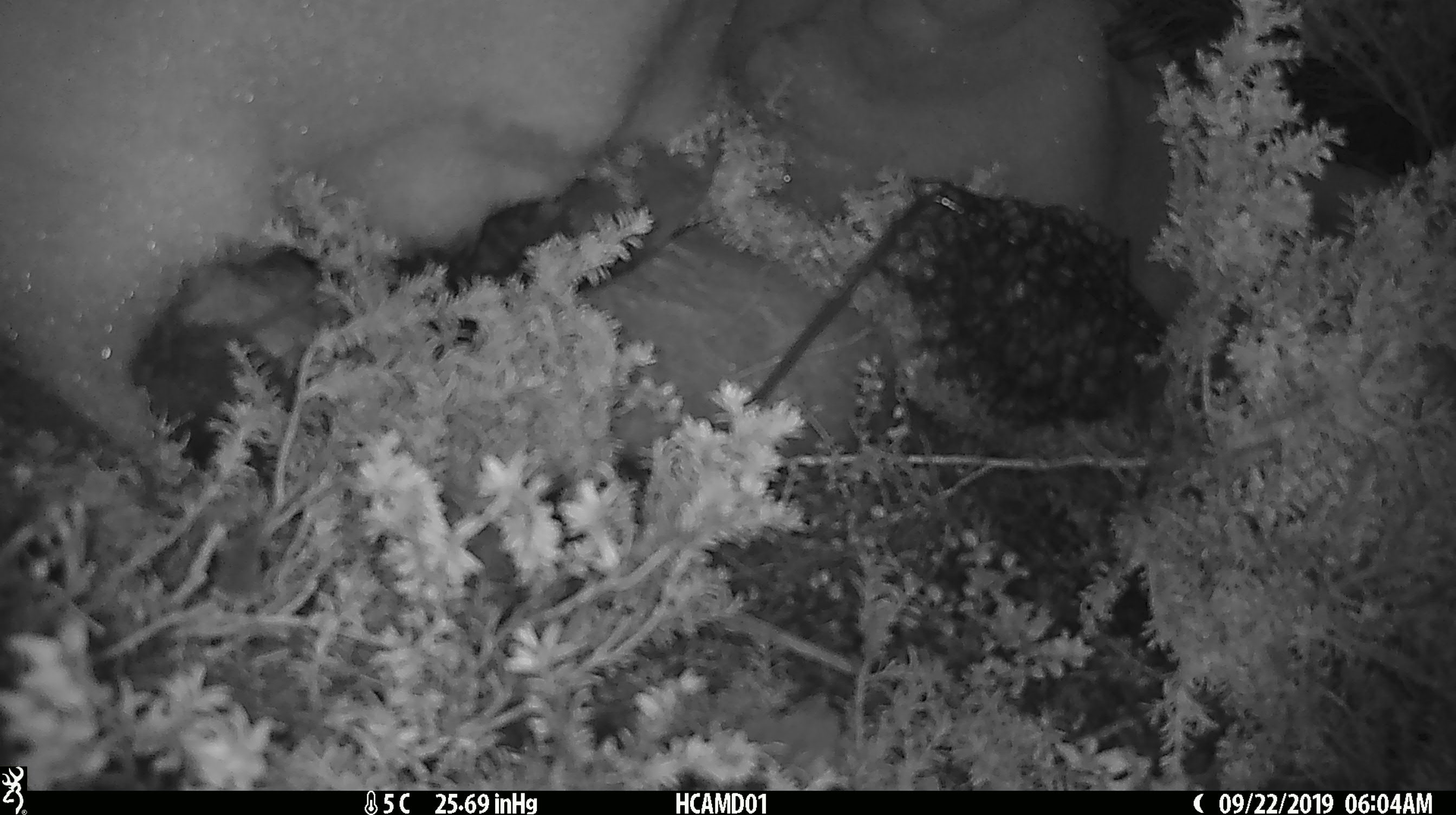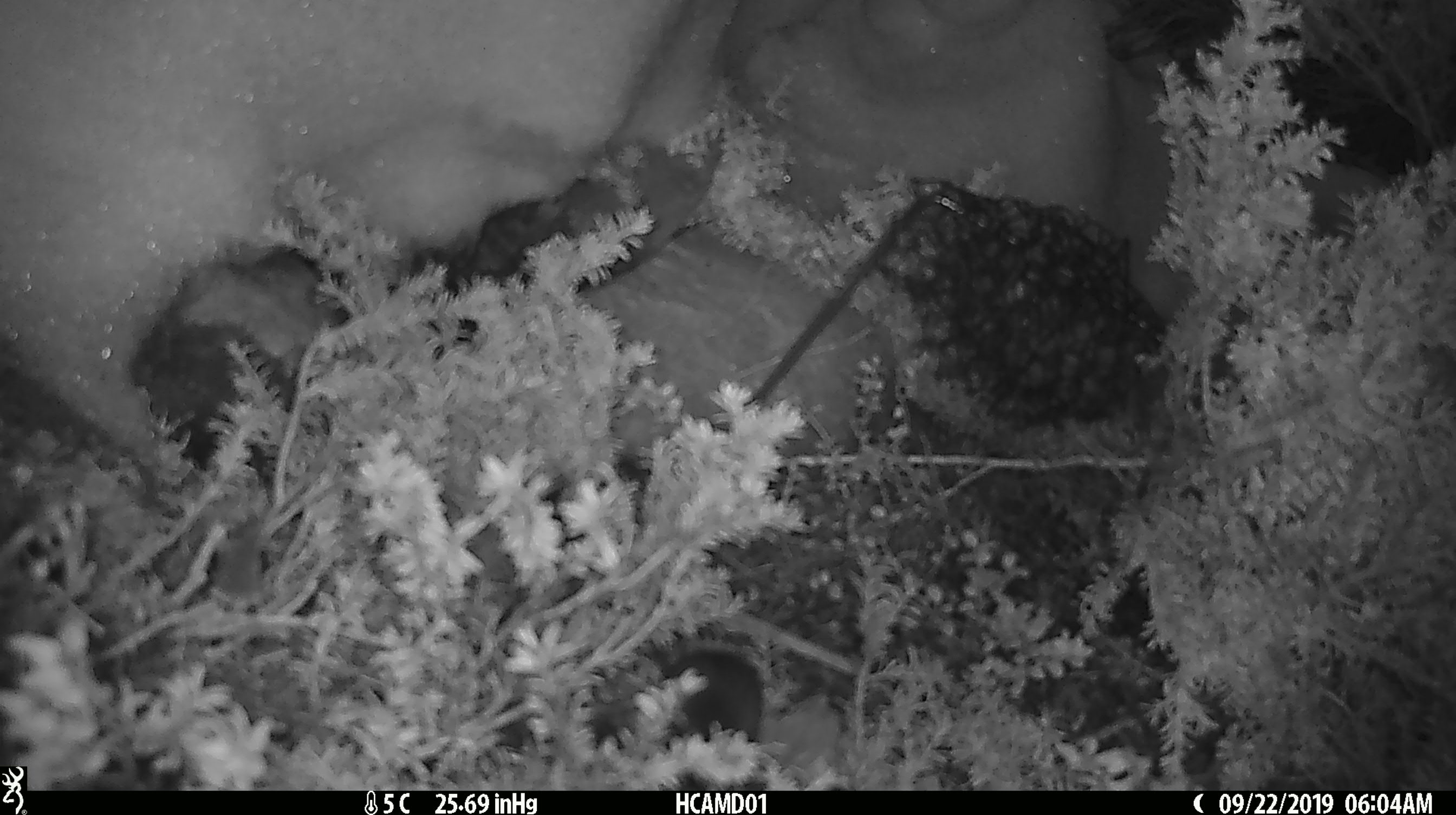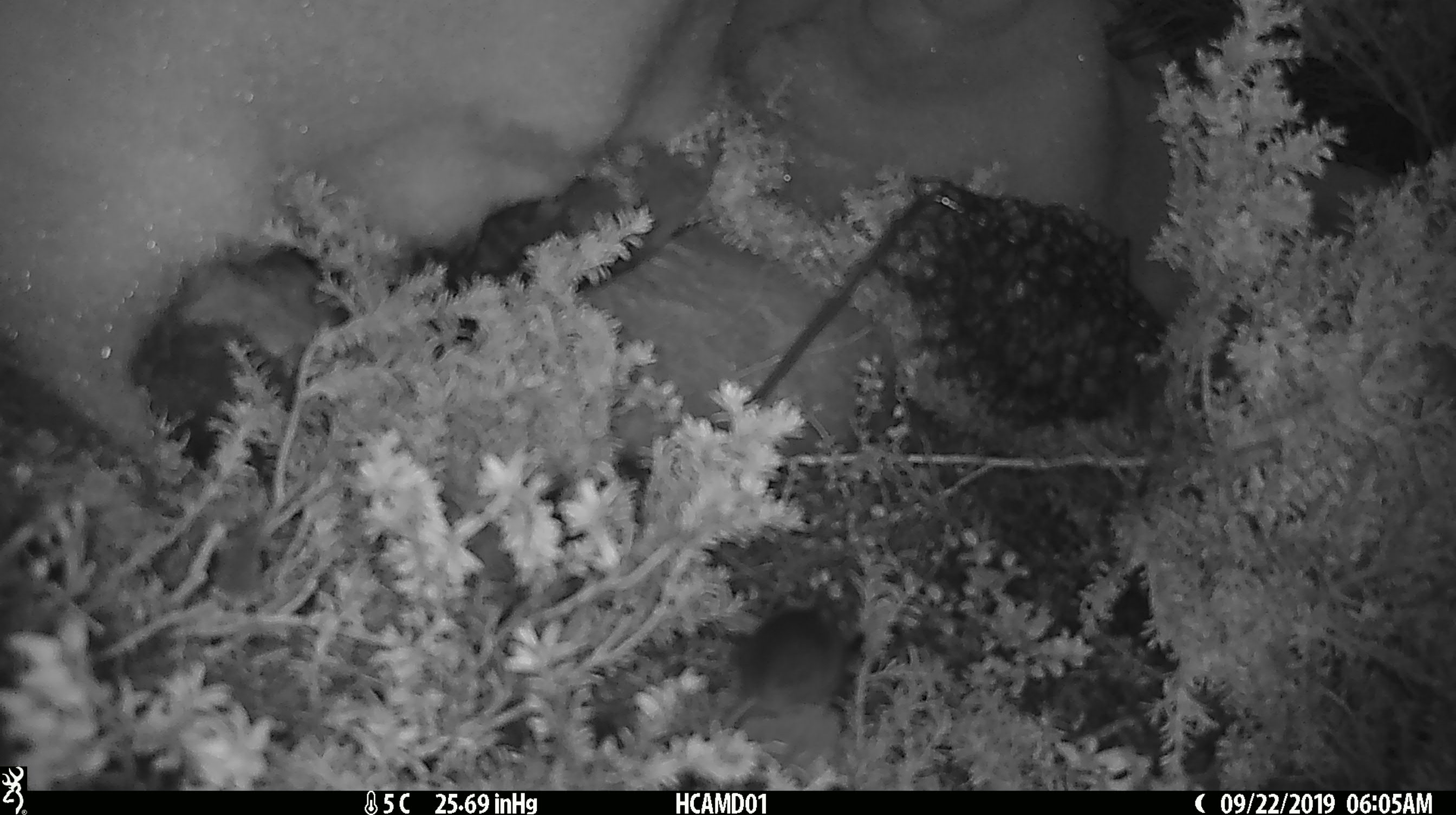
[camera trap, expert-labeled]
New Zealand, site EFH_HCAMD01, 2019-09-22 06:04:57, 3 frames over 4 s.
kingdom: Animalia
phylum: Chordata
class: Mammalia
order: Rodentia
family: Muridae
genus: Mus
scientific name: Mus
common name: mouse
Mouse (Mus).